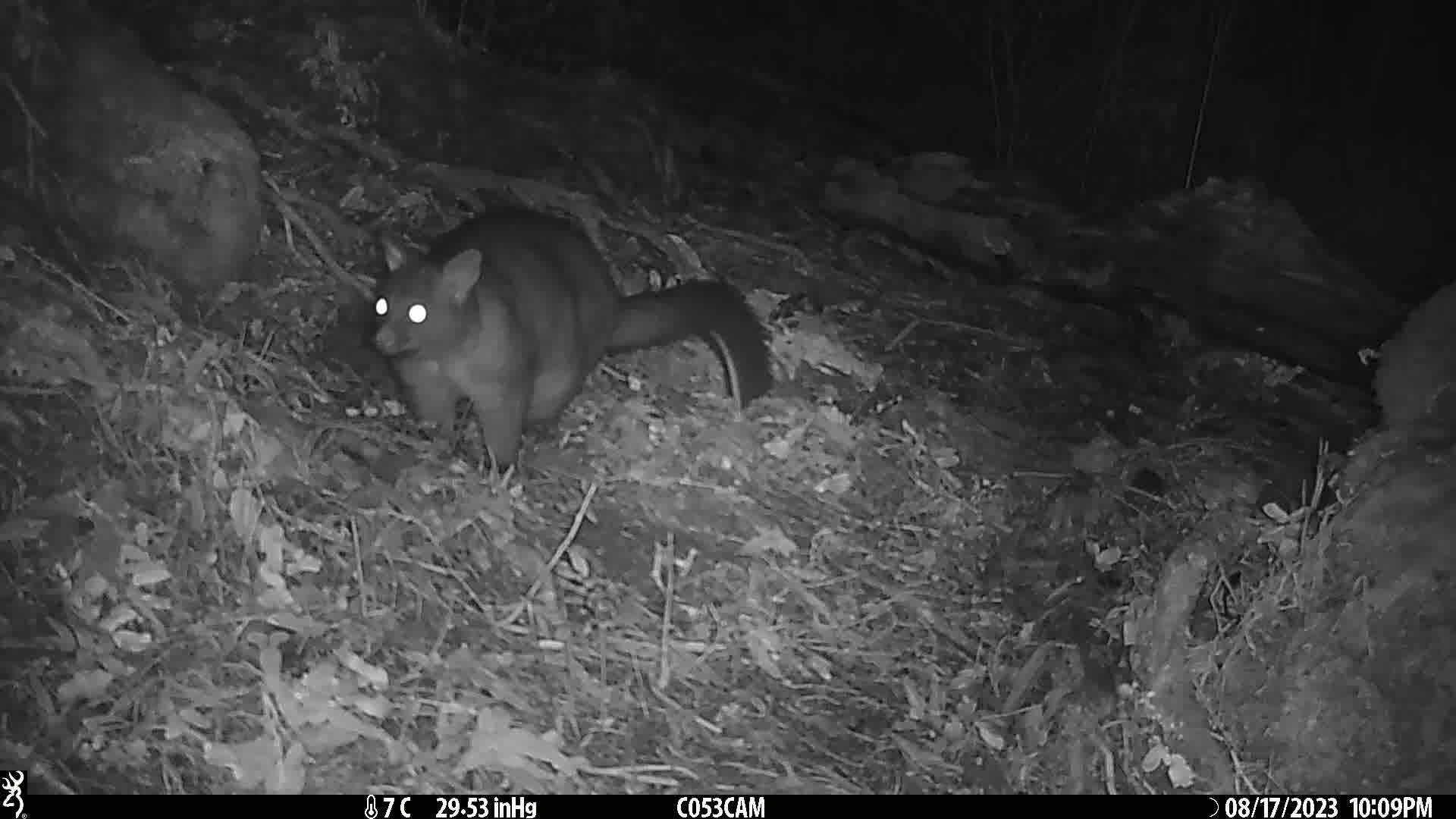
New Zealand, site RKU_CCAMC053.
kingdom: Animalia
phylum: Chordata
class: Mammalia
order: Diprotodontia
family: Phalangeridae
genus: Trichosurus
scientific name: Trichosurus vulpecula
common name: common brushtail possum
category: possum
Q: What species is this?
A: Possum (common brushtail possum) (Trichosurus vulpecula).